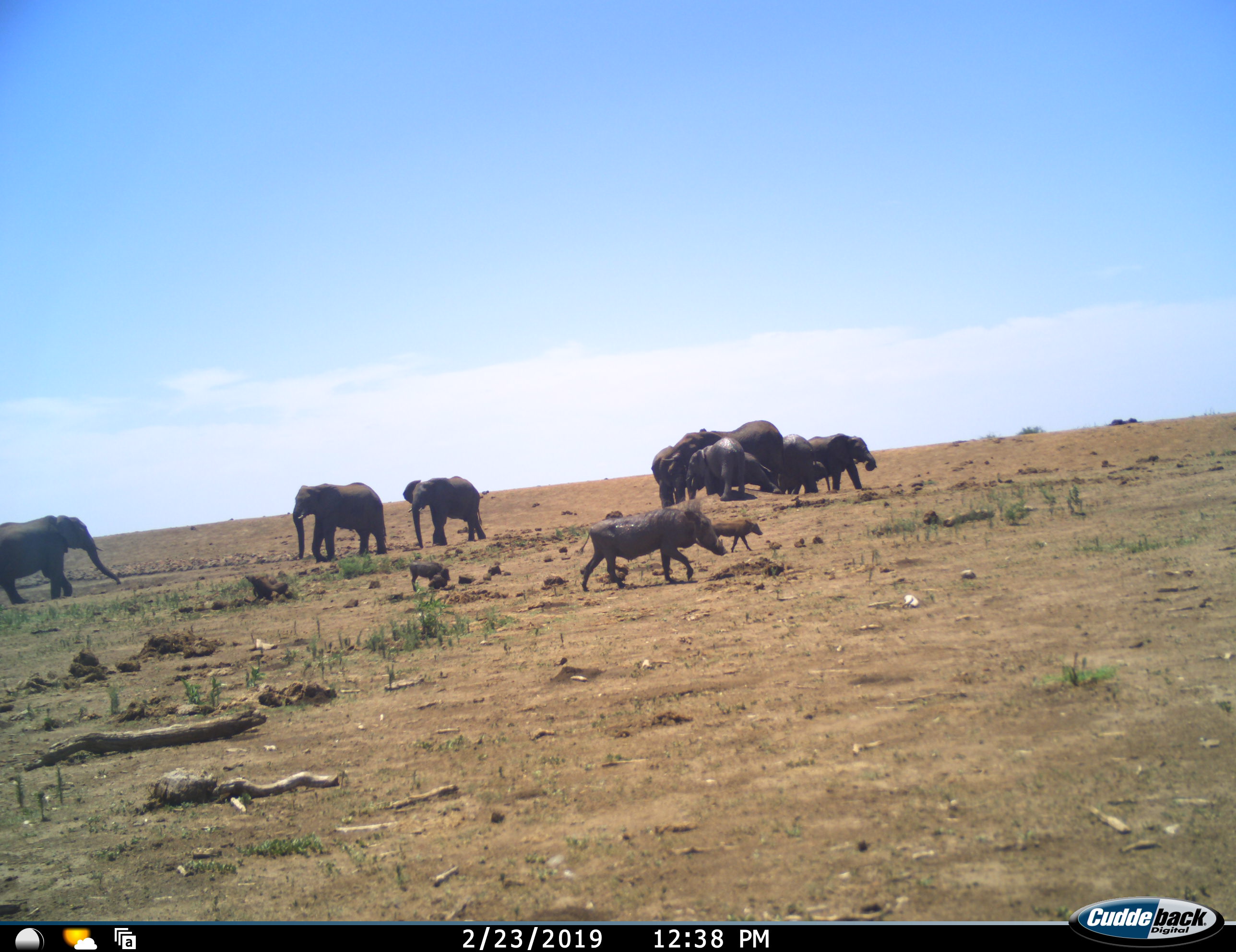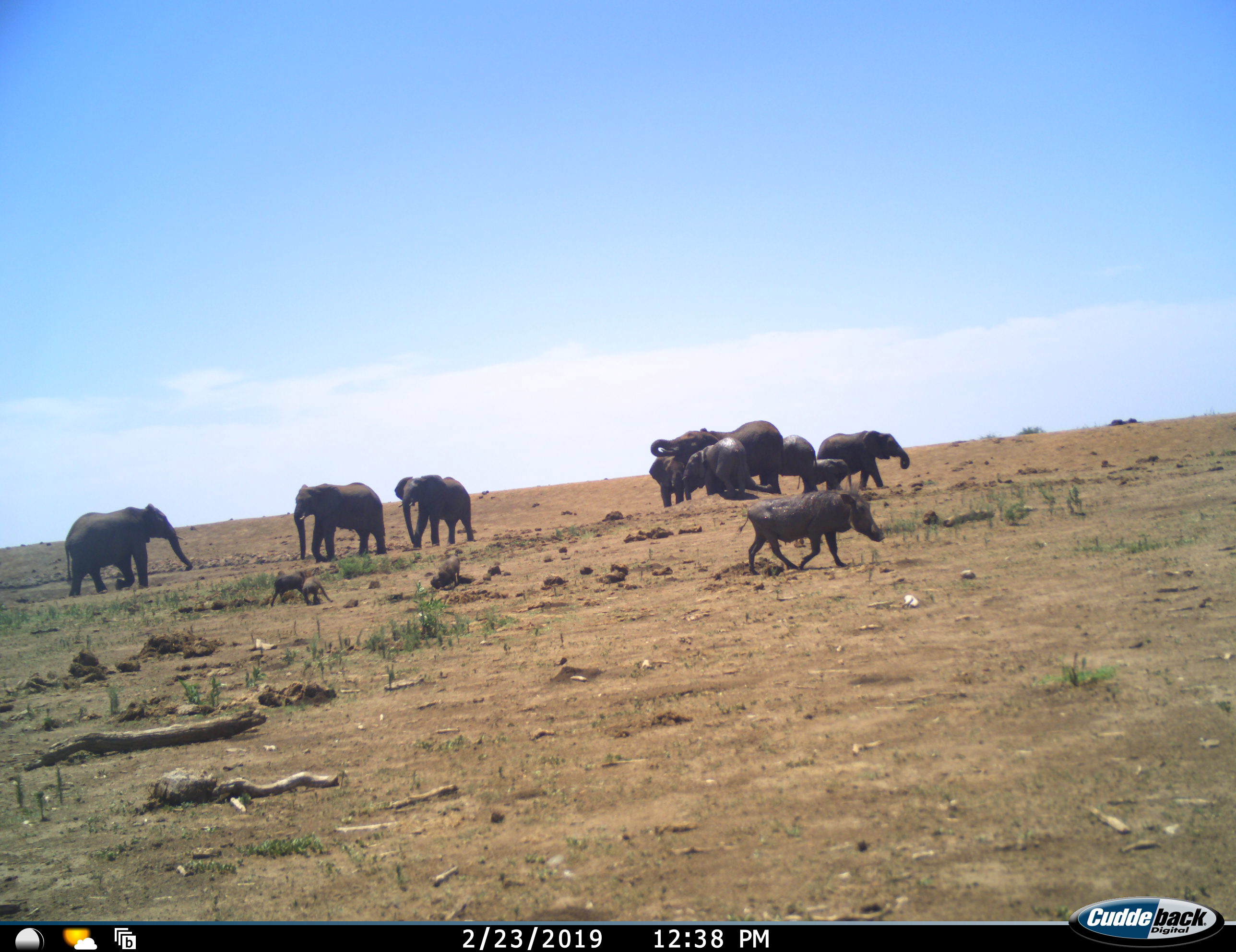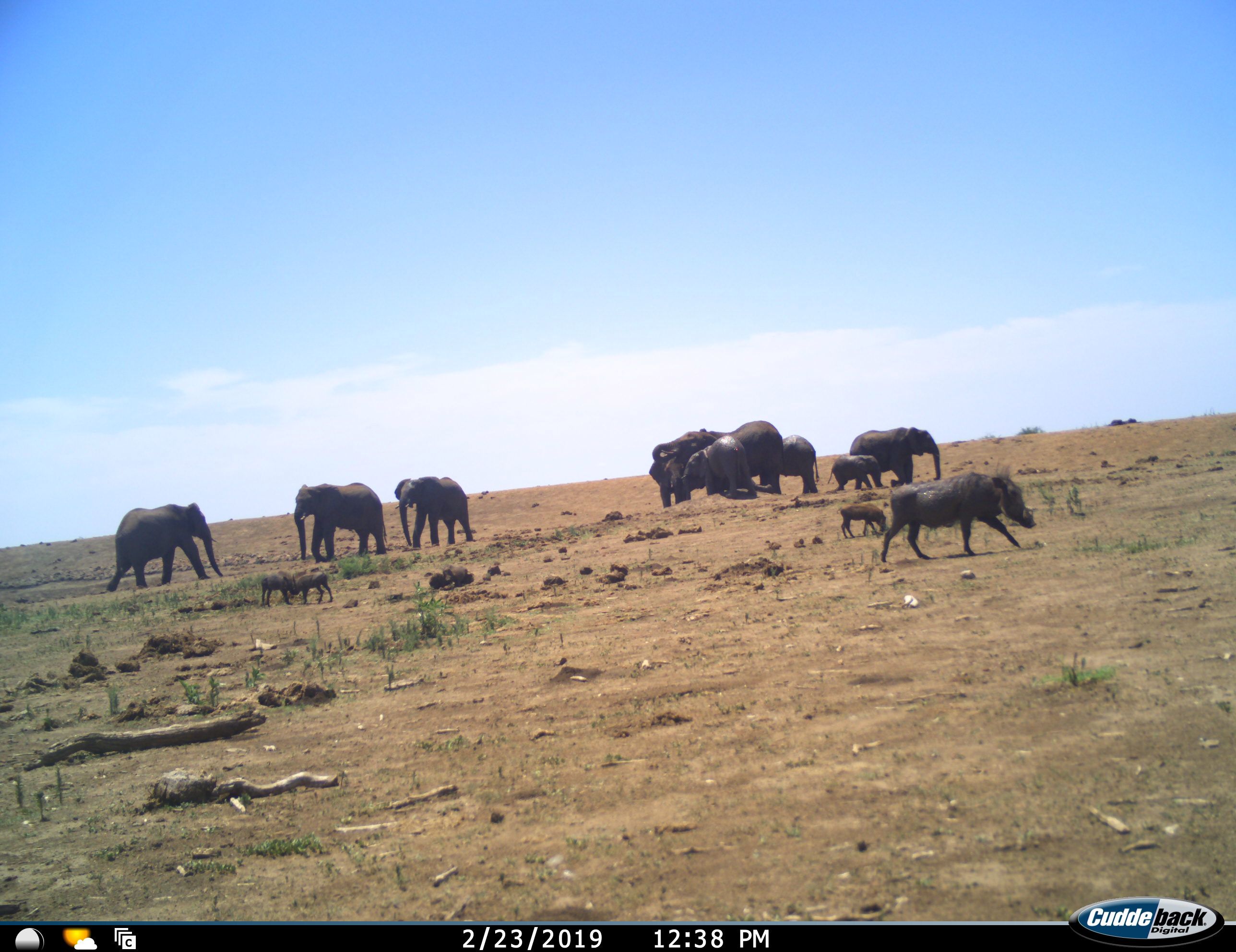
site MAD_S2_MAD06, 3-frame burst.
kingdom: Animalia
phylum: Chordata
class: Mammalia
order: Proboscidea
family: Elephantidae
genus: Loxodonta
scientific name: Loxodonta africana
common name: african bush elephant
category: elephant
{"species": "elephant (african bush elephant) (Loxodonta africana)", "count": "9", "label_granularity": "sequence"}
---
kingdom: Animalia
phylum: Chordata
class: Mammalia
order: Artiodactyla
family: Suidae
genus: Phacochoerus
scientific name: Phacochoerus africanus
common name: warthog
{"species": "warthog (Phacochoerus africanus)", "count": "4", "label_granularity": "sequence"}